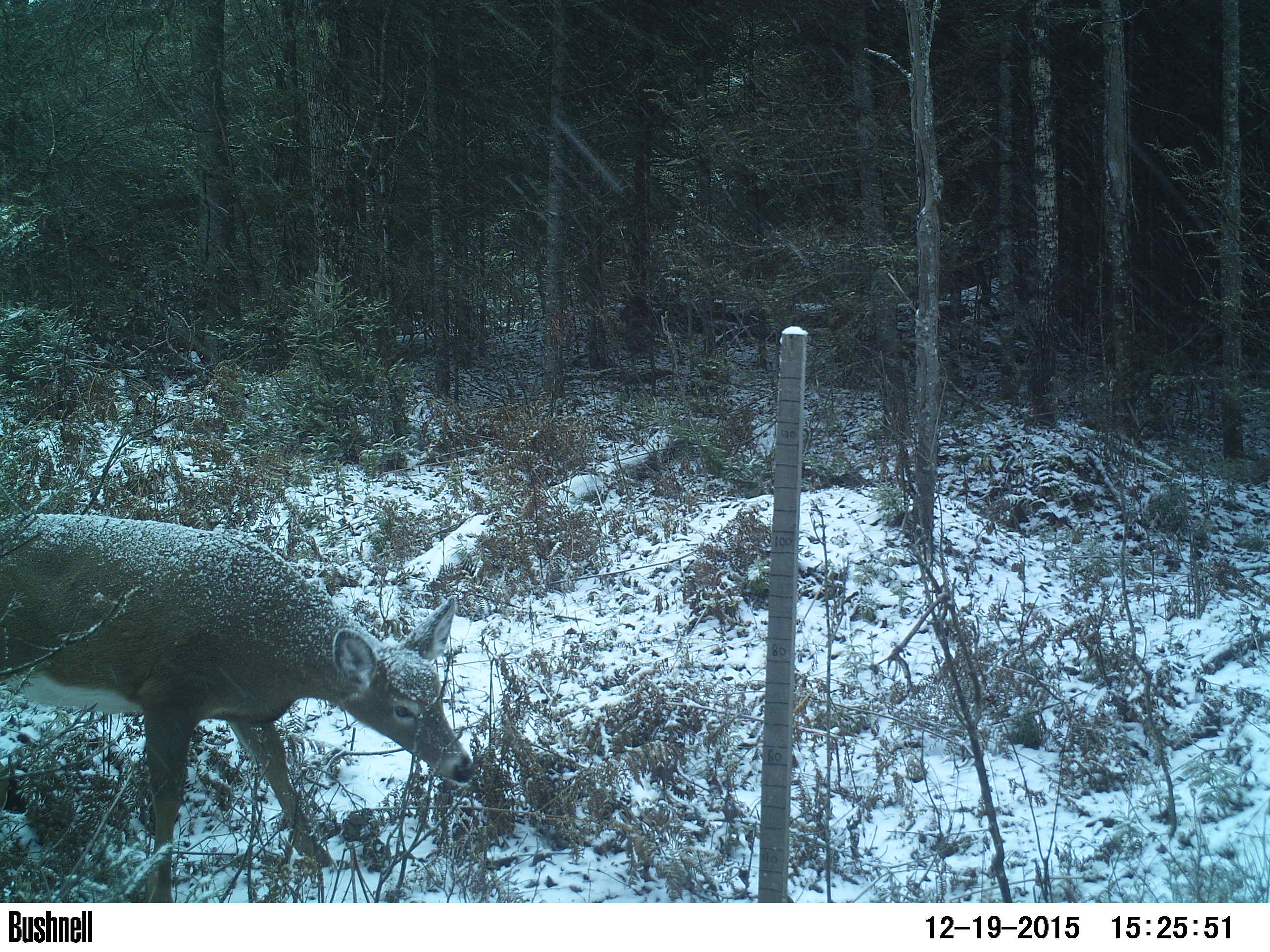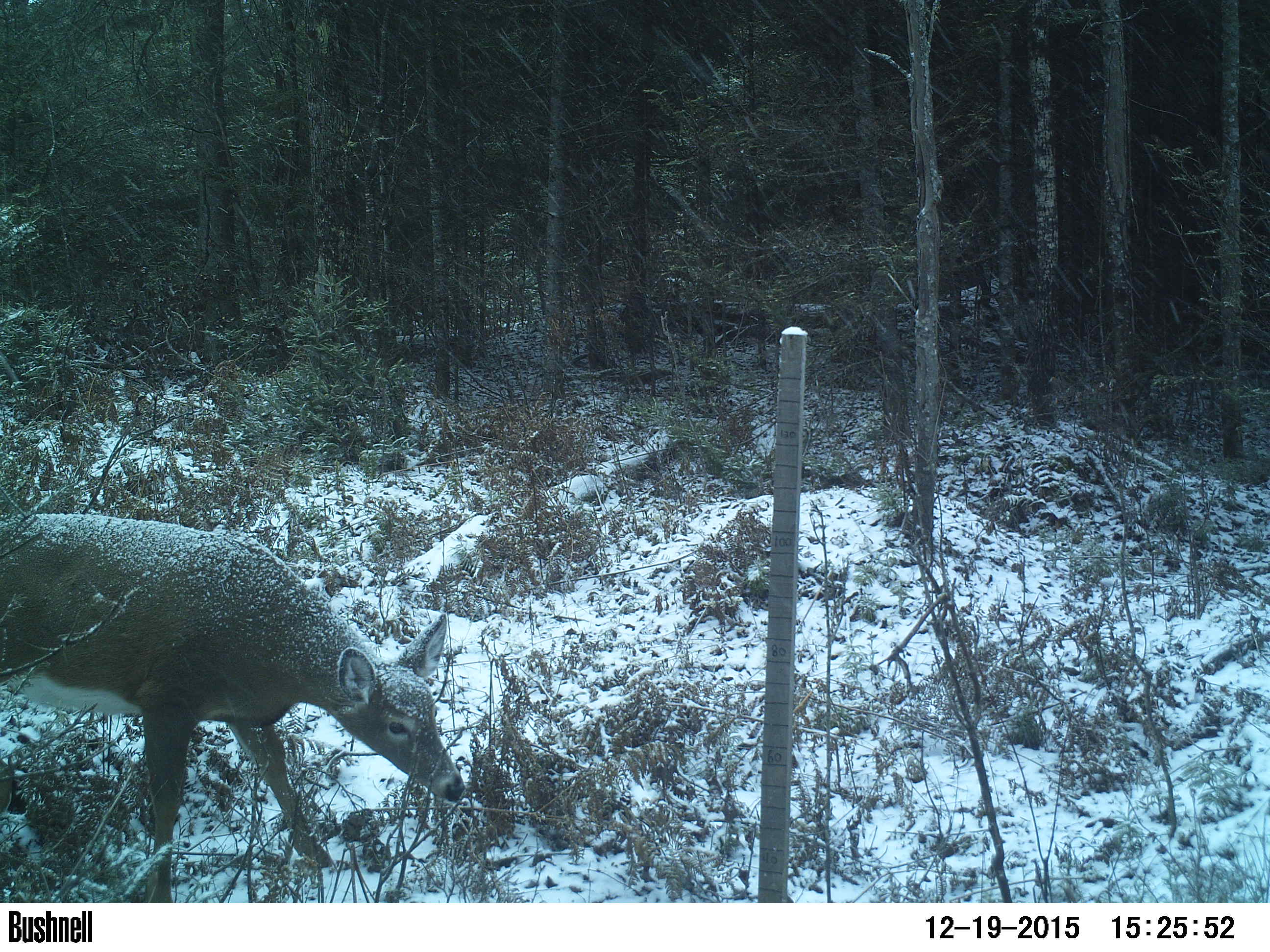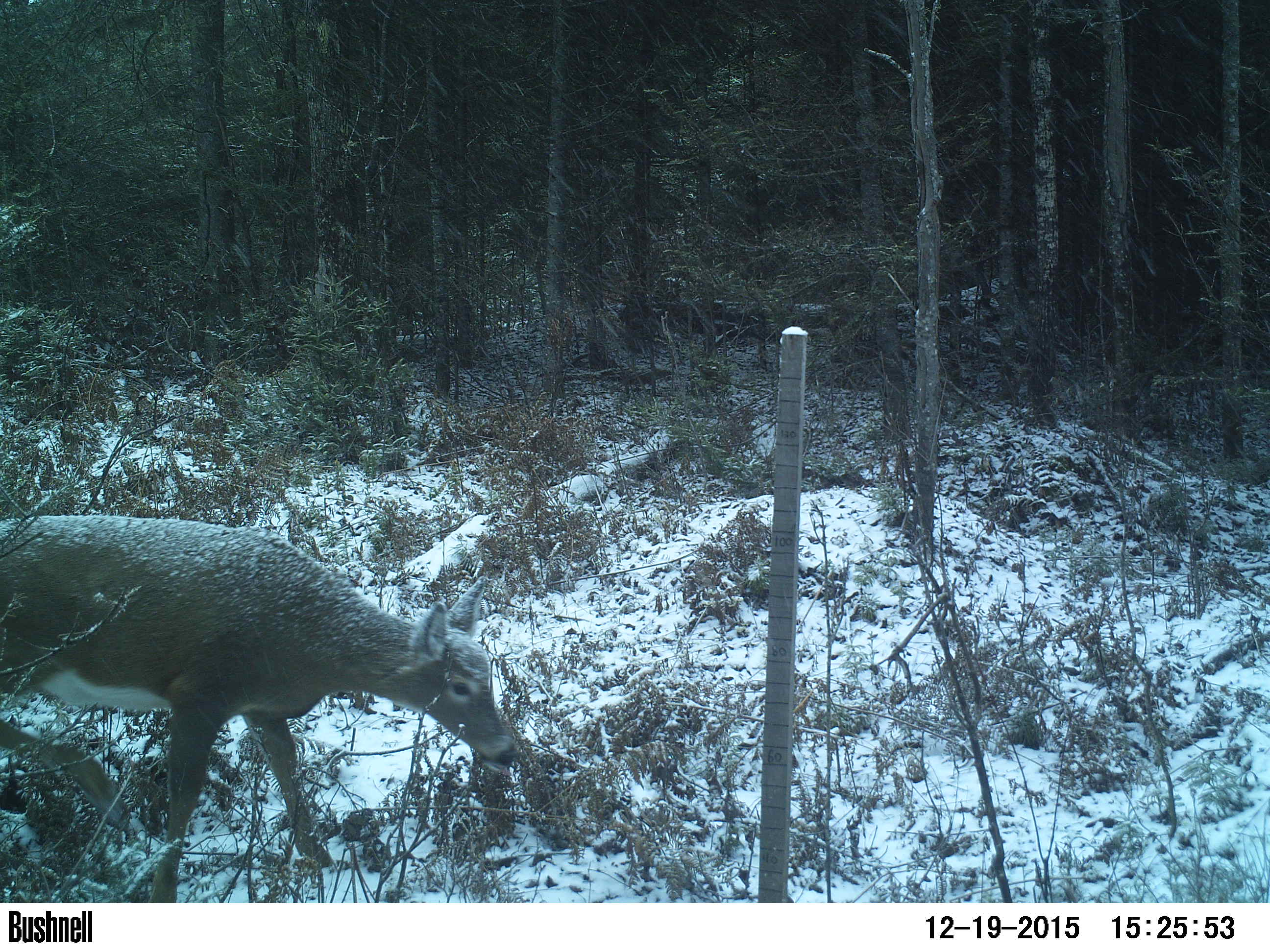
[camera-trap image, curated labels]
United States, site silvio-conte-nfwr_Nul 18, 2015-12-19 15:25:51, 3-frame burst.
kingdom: Animalia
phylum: Chordata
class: Mammalia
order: Artiodactyla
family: Cervidae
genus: Odocoileus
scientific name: Odocoileus virginianus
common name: white-tailed deer